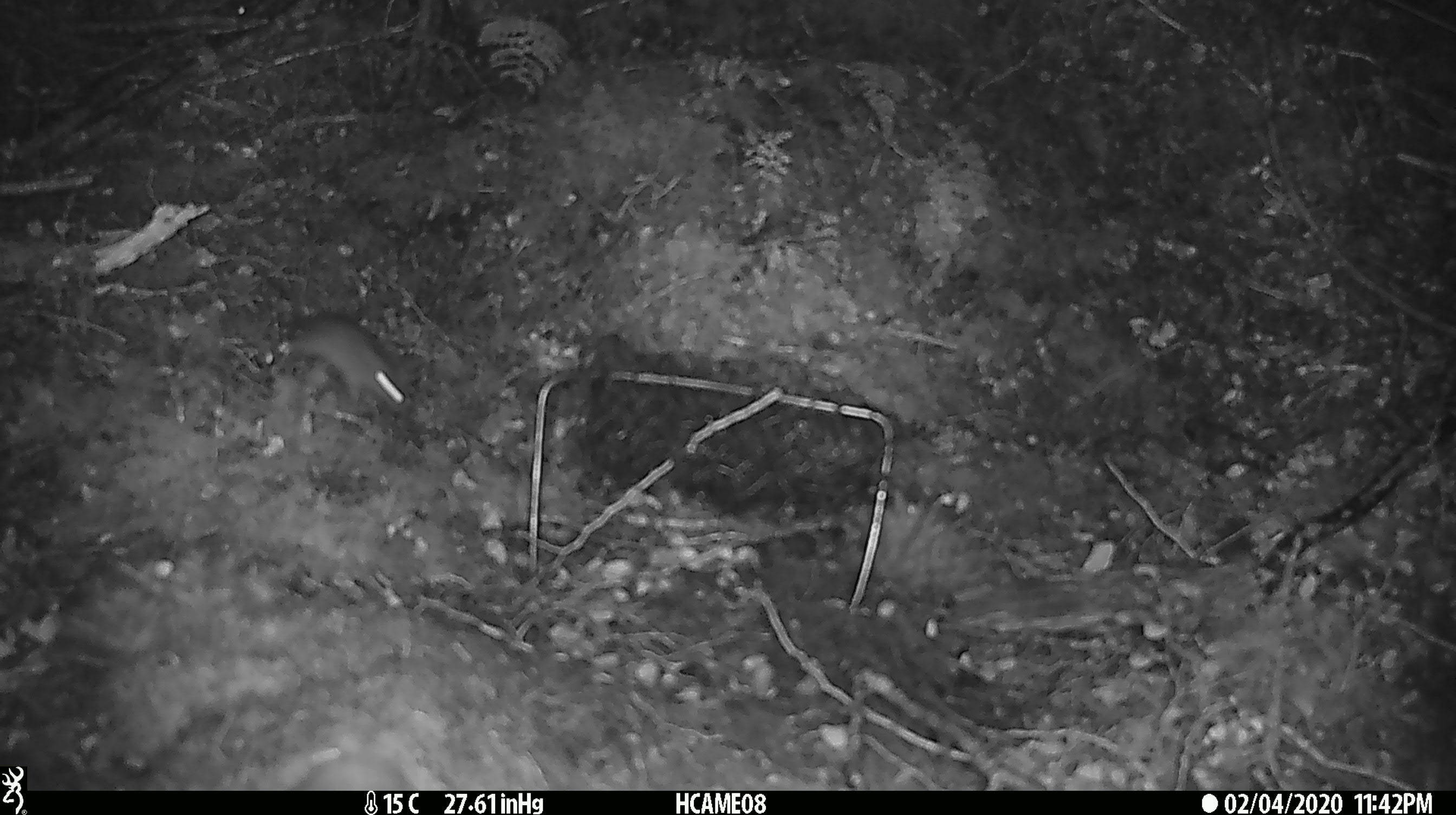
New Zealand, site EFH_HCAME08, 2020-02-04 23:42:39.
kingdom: Animalia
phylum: Chordata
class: Mammalia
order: Rodentia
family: Muridae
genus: Mus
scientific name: Mus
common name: mouse